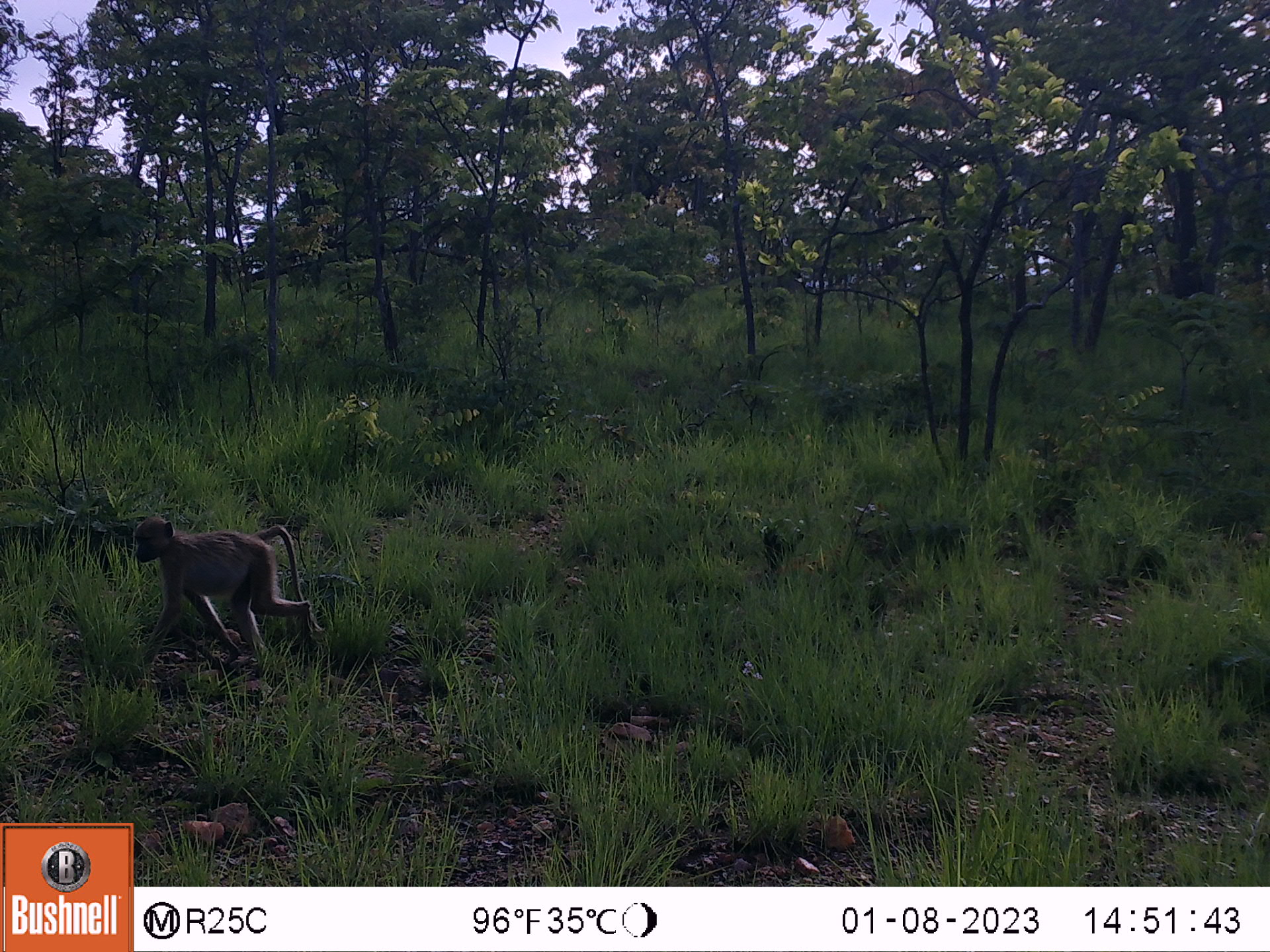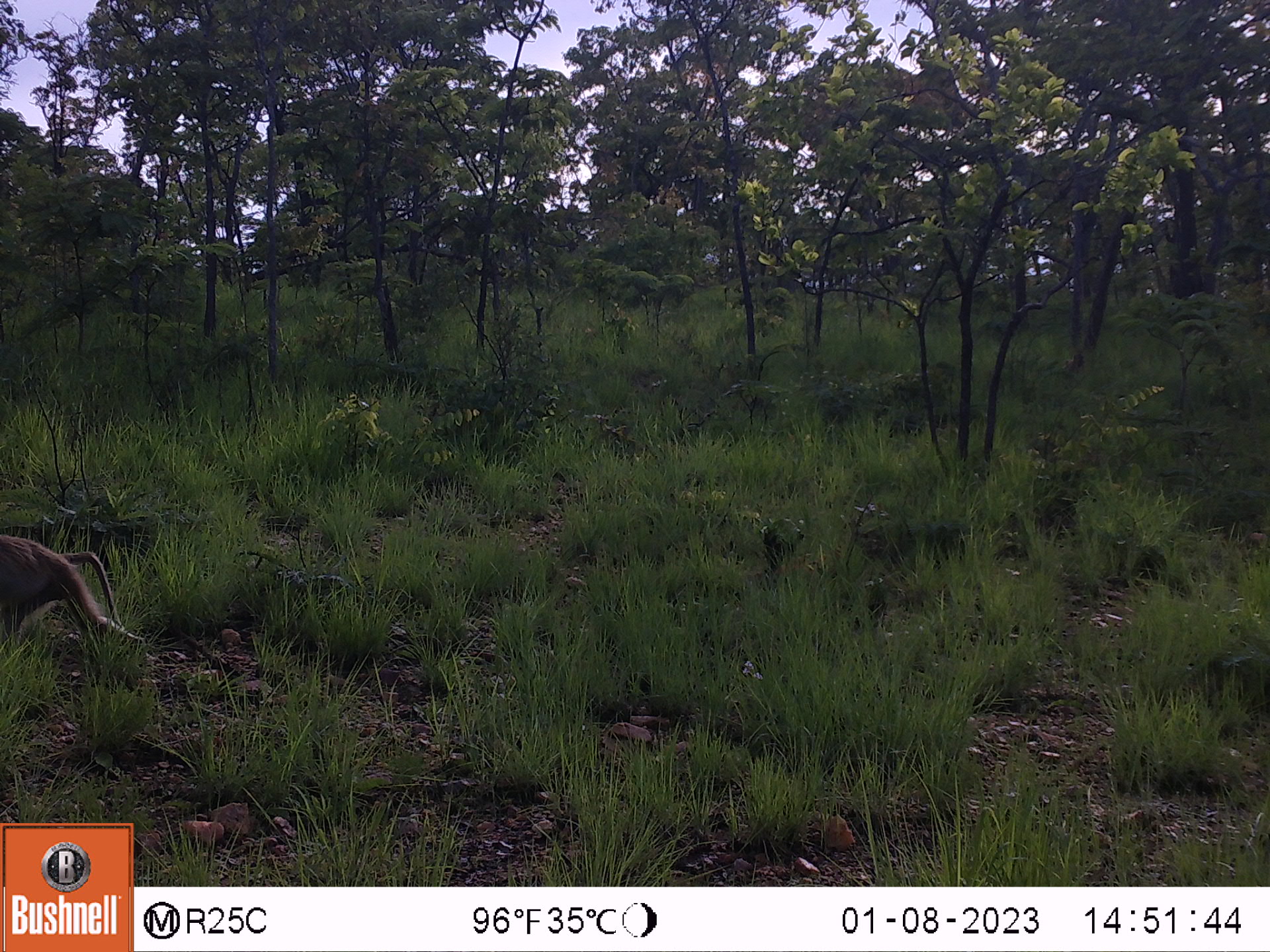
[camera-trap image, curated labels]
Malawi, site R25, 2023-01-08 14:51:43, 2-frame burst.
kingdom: Animalia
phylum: Chordata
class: Mammalia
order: Primates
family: Cercopithecidae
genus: Papio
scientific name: Papio cynocephalus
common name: yellow baboon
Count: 1.